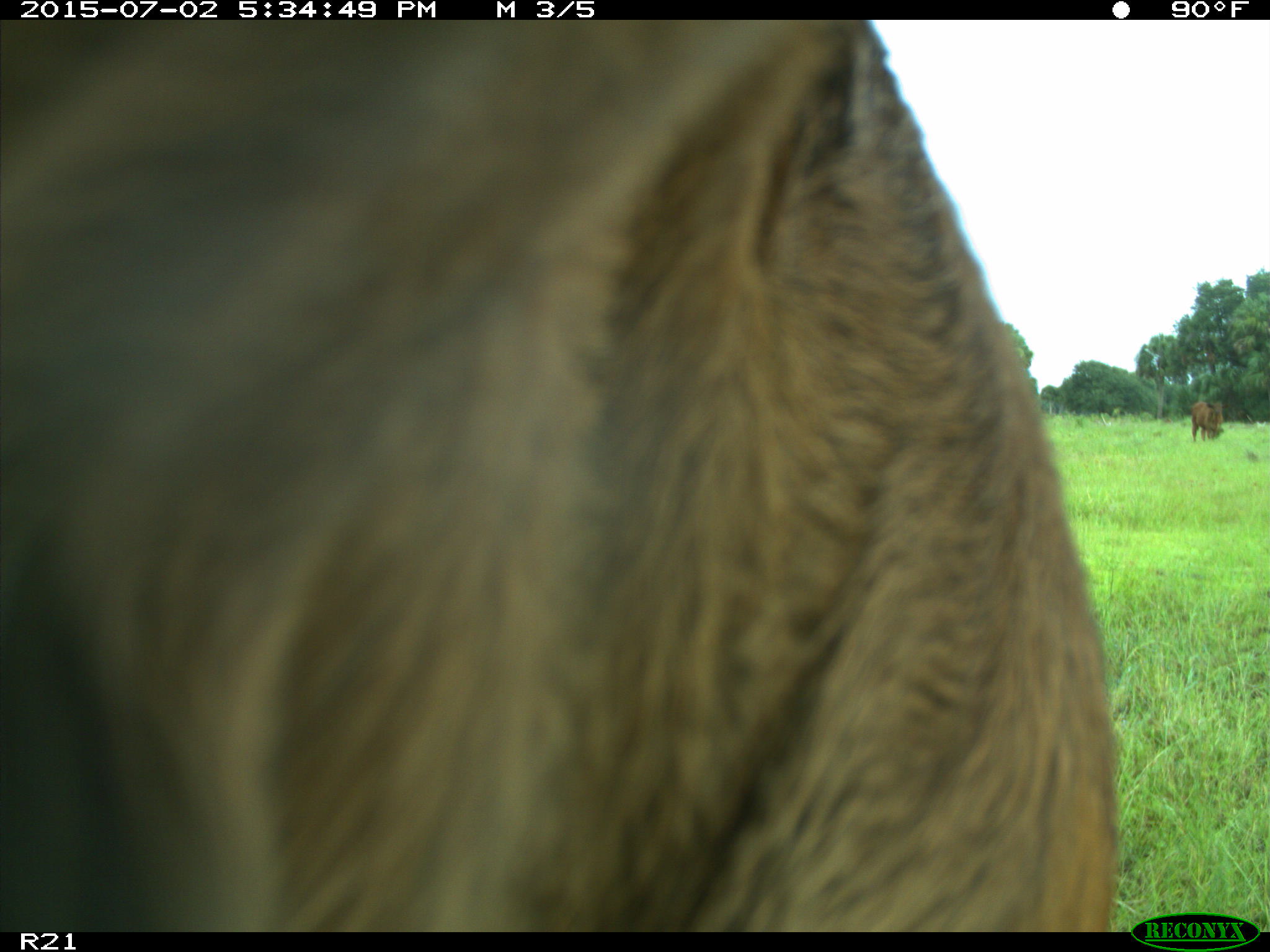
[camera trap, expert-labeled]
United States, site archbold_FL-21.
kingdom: Animalia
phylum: Chordata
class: Mammalia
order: Artiodactyla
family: Bovidae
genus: Bos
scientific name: Bos taurus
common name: domestic cow